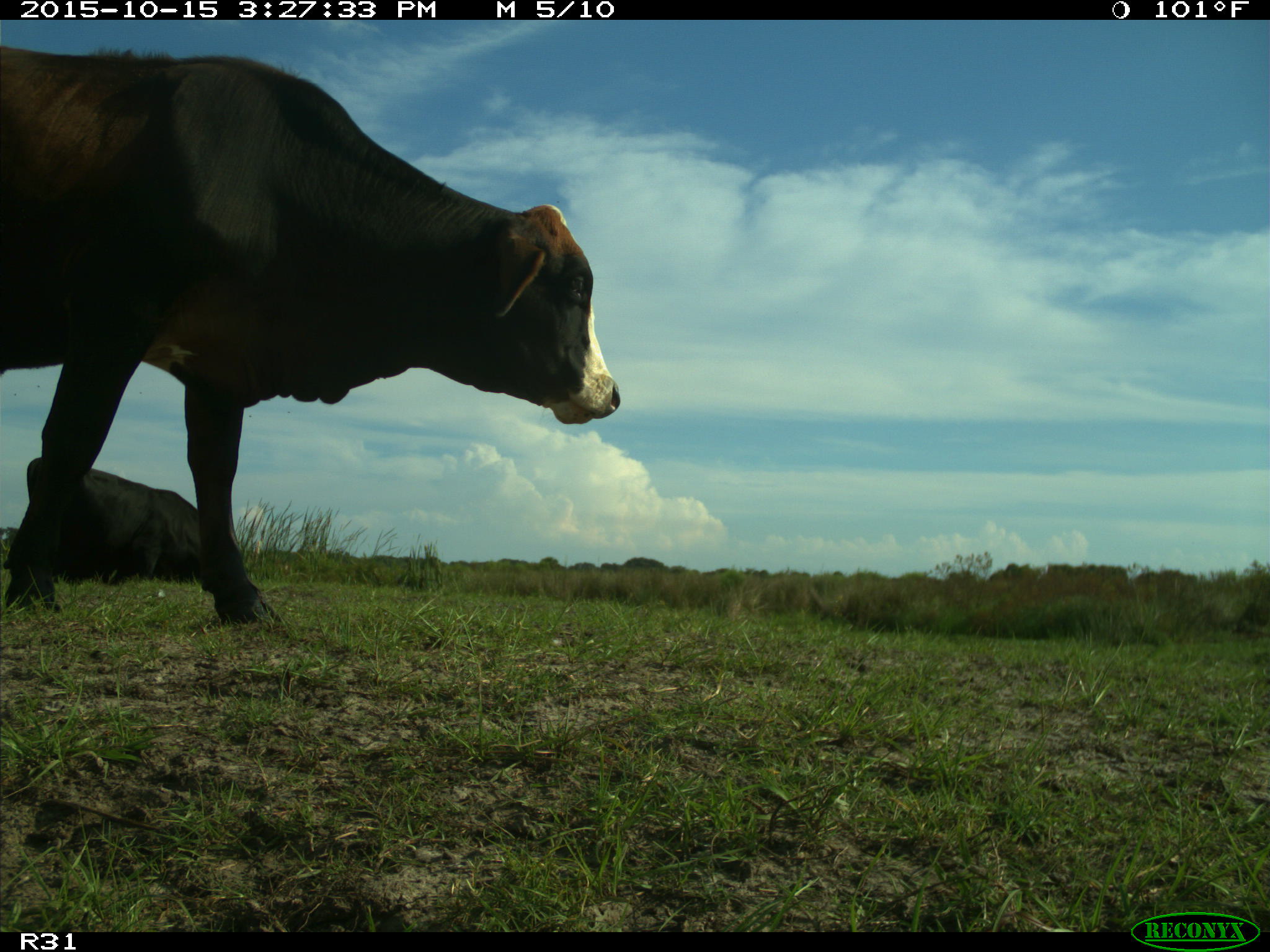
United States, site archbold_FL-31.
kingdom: Animalia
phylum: Chordata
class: Mammalia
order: Artiodactyla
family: Bovidae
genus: Bos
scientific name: Bos taurus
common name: domestic cow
Bos taurus (domestic cow).